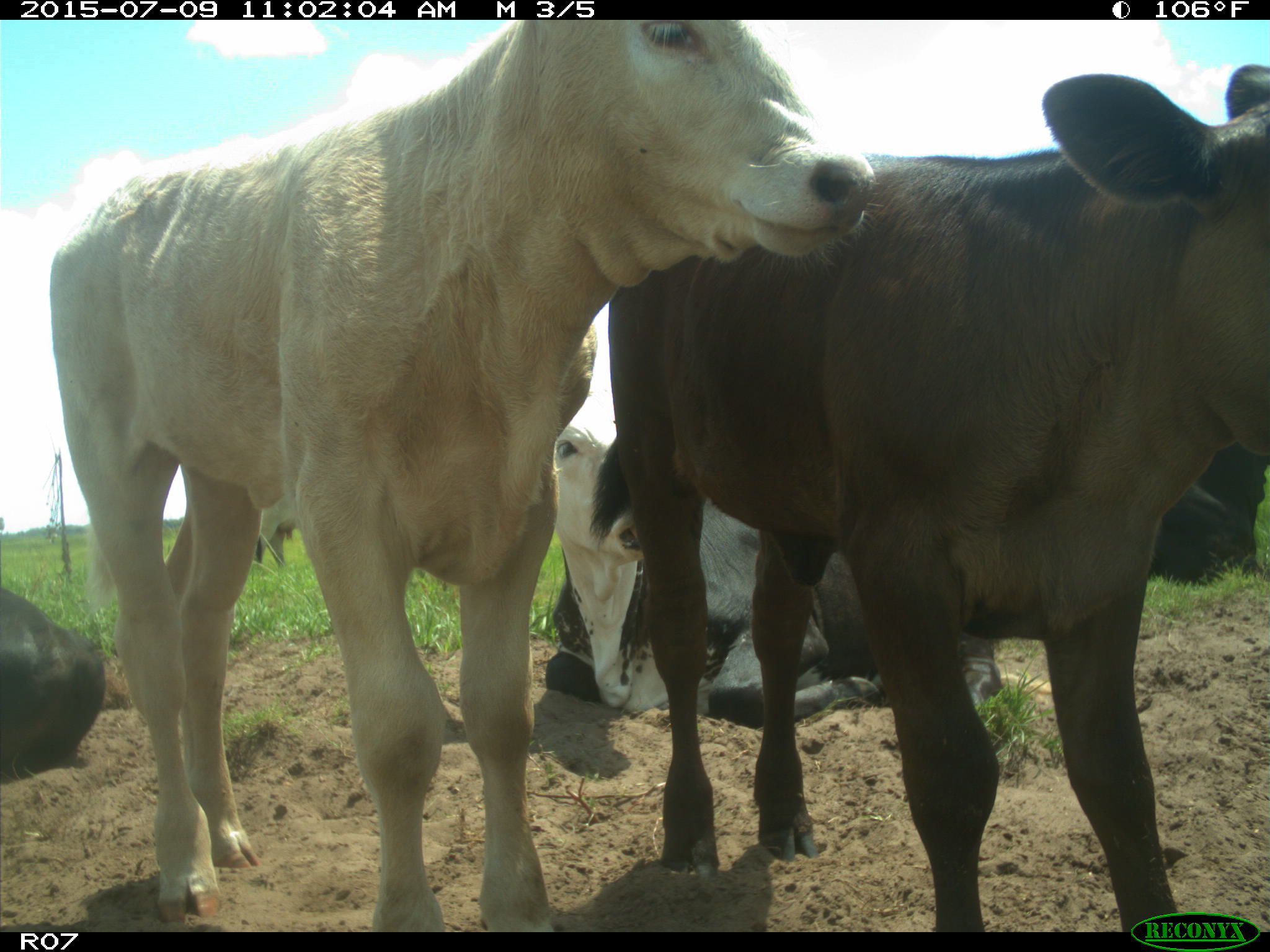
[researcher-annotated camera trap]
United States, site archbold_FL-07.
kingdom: Animalia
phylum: Chordata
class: Mammalia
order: Artiodactyla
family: Bovidae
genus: Bos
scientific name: Bos taurus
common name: domestic cow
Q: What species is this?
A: Bos taurus (domestic cow).